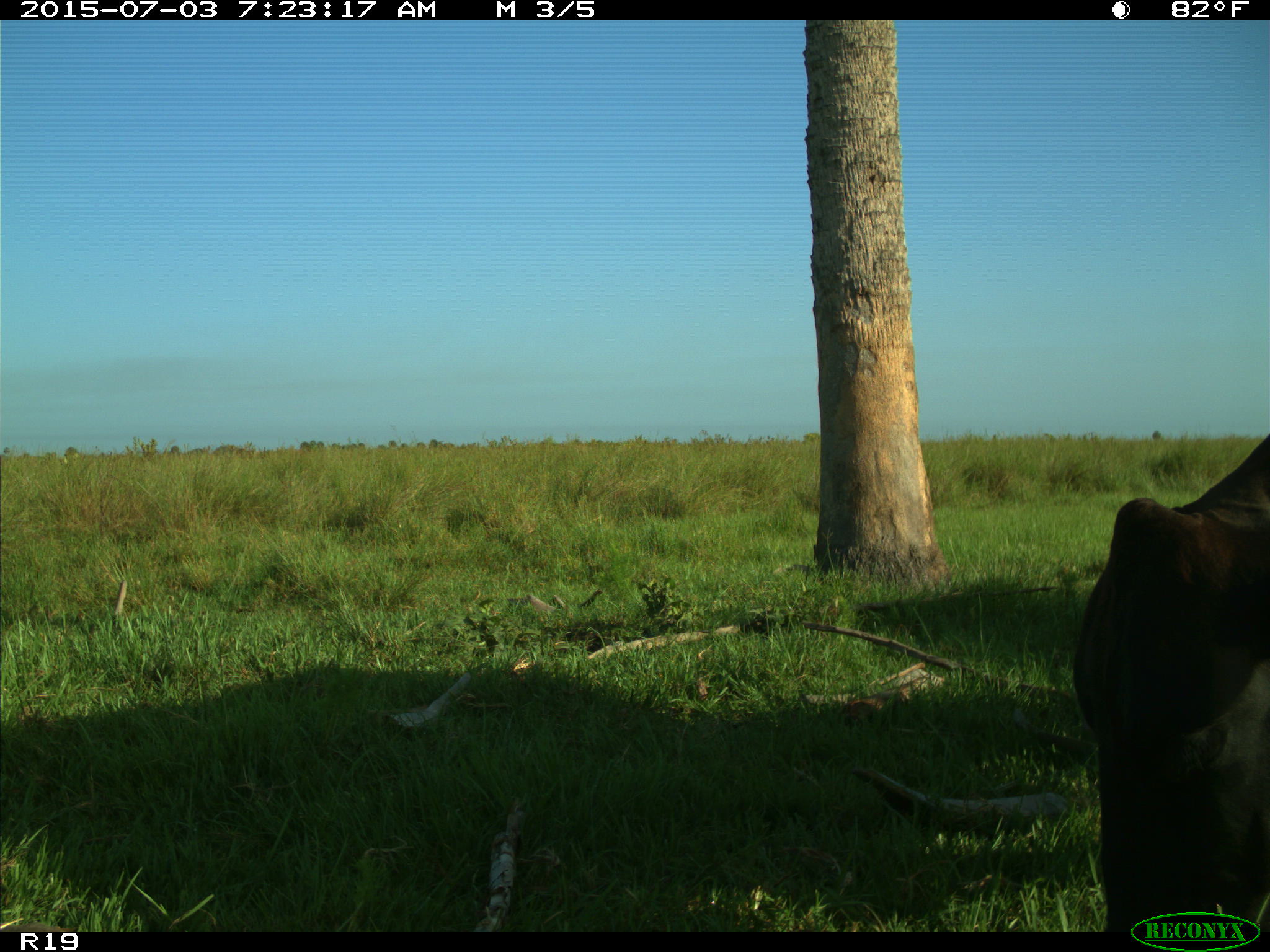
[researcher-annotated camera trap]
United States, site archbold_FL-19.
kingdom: Animalia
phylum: Chordata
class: Mammalia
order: Artiodactyla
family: Bovidae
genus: Bos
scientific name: Bos taurus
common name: domestic cow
Bos taurus (domestic cow).